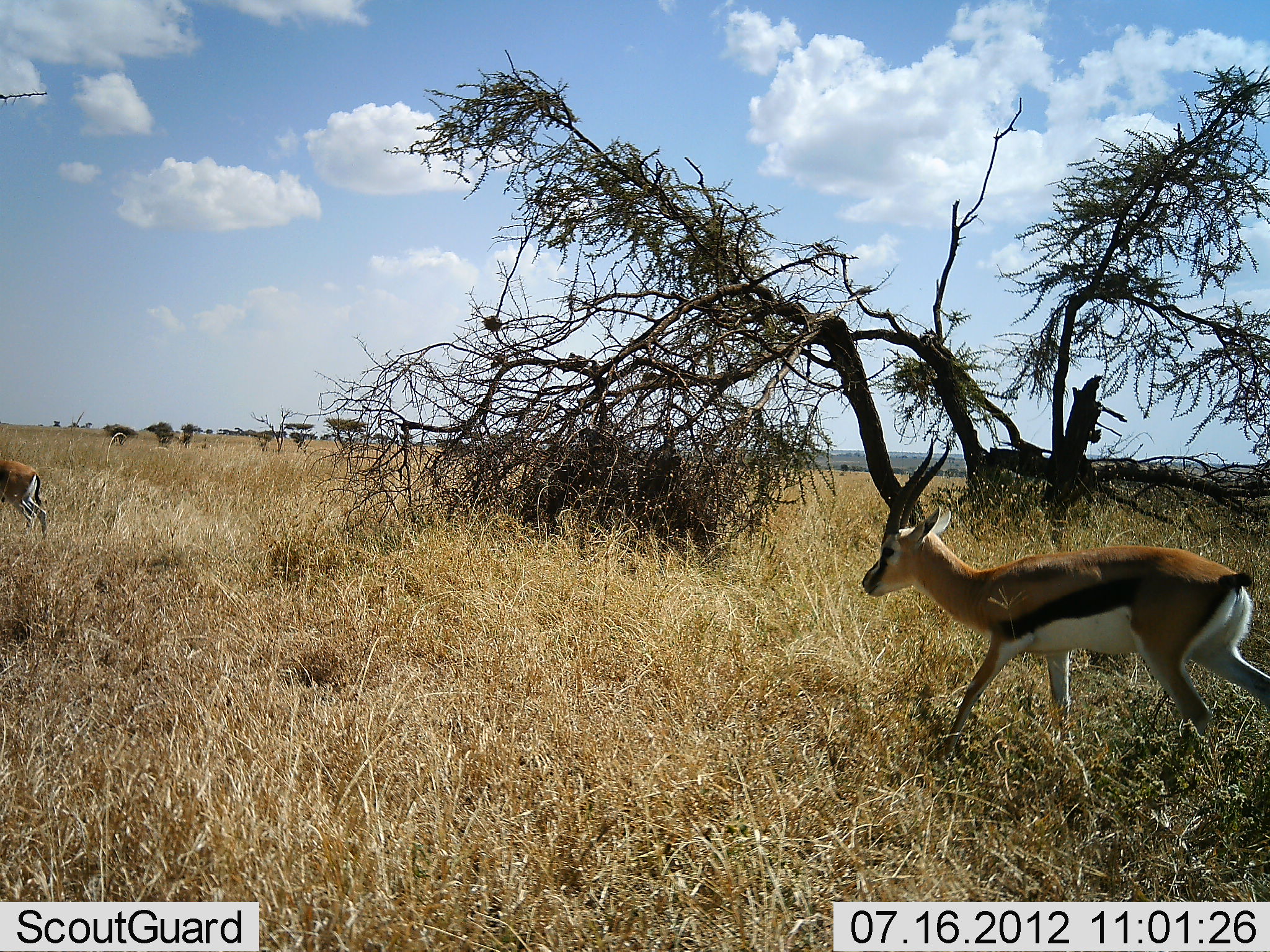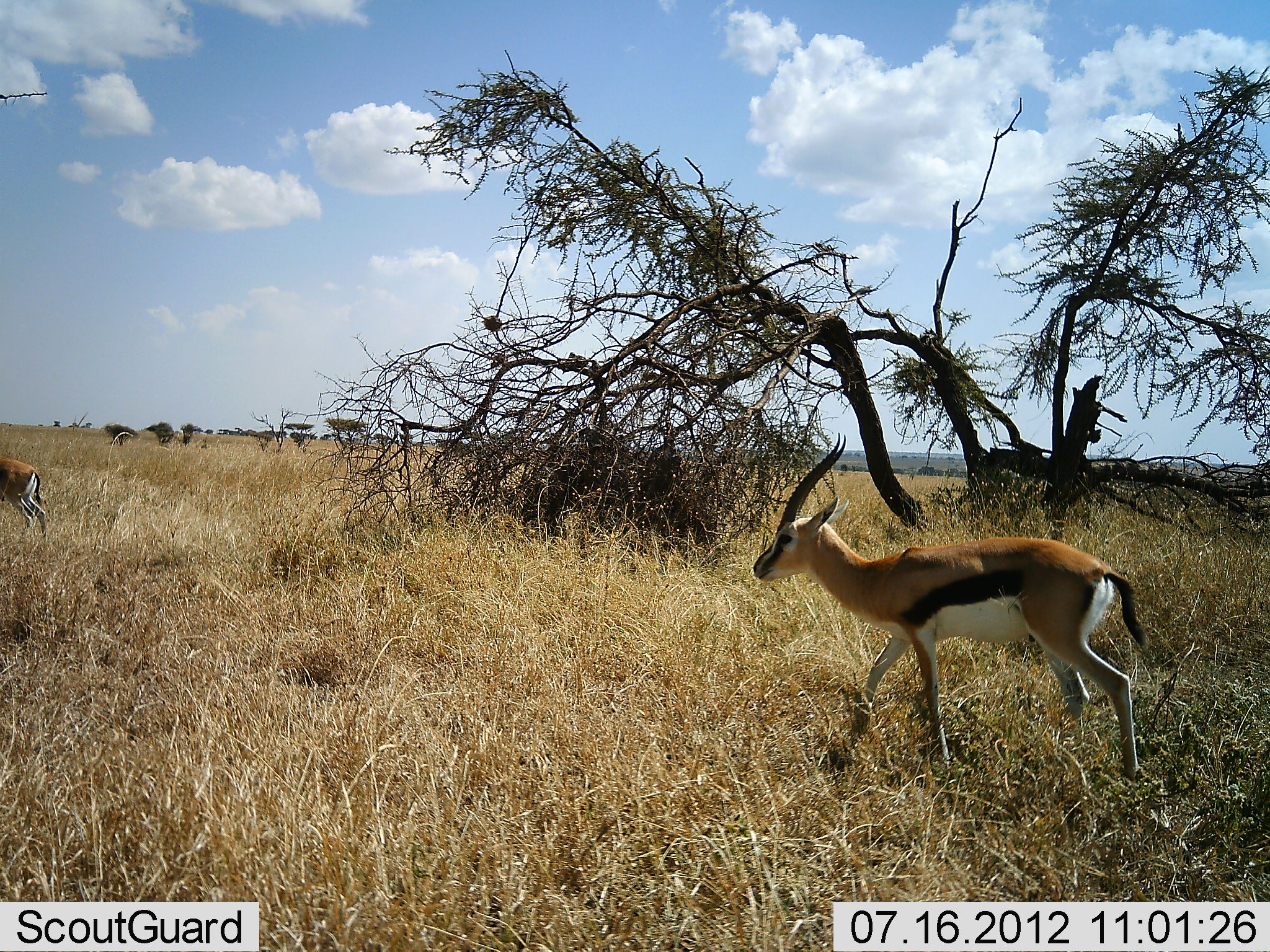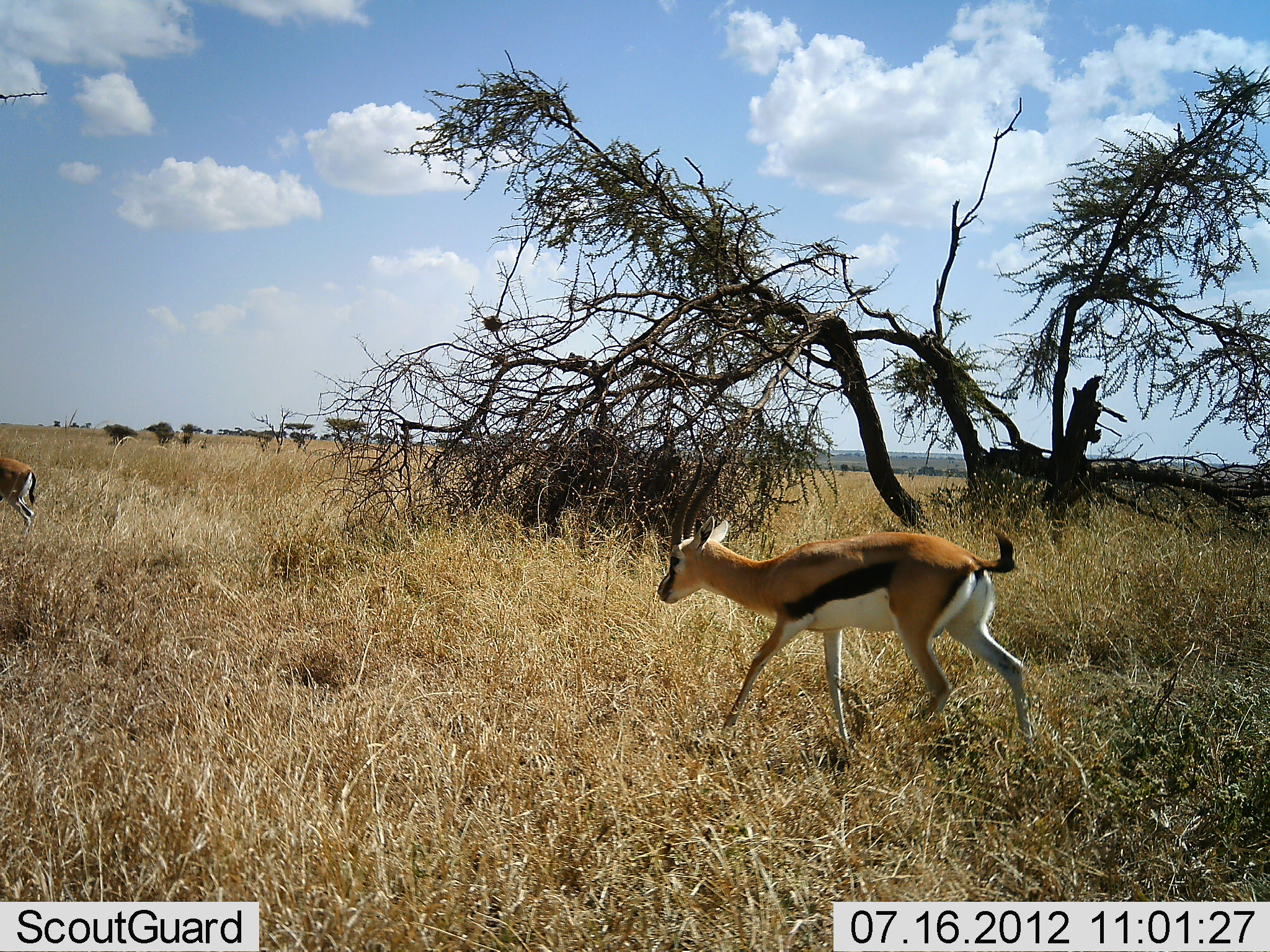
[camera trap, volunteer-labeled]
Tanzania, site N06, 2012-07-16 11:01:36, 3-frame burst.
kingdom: Animalia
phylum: Chordata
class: Mammalia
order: Artiodactyla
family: Bovidae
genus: Eudorcas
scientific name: Eudorcas thomsonii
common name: thomson's gazelle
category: gazellethomsons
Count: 2.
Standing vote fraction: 50%.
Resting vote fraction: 0%.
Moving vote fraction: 90%.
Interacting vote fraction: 0%.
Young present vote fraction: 0%.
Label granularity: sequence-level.